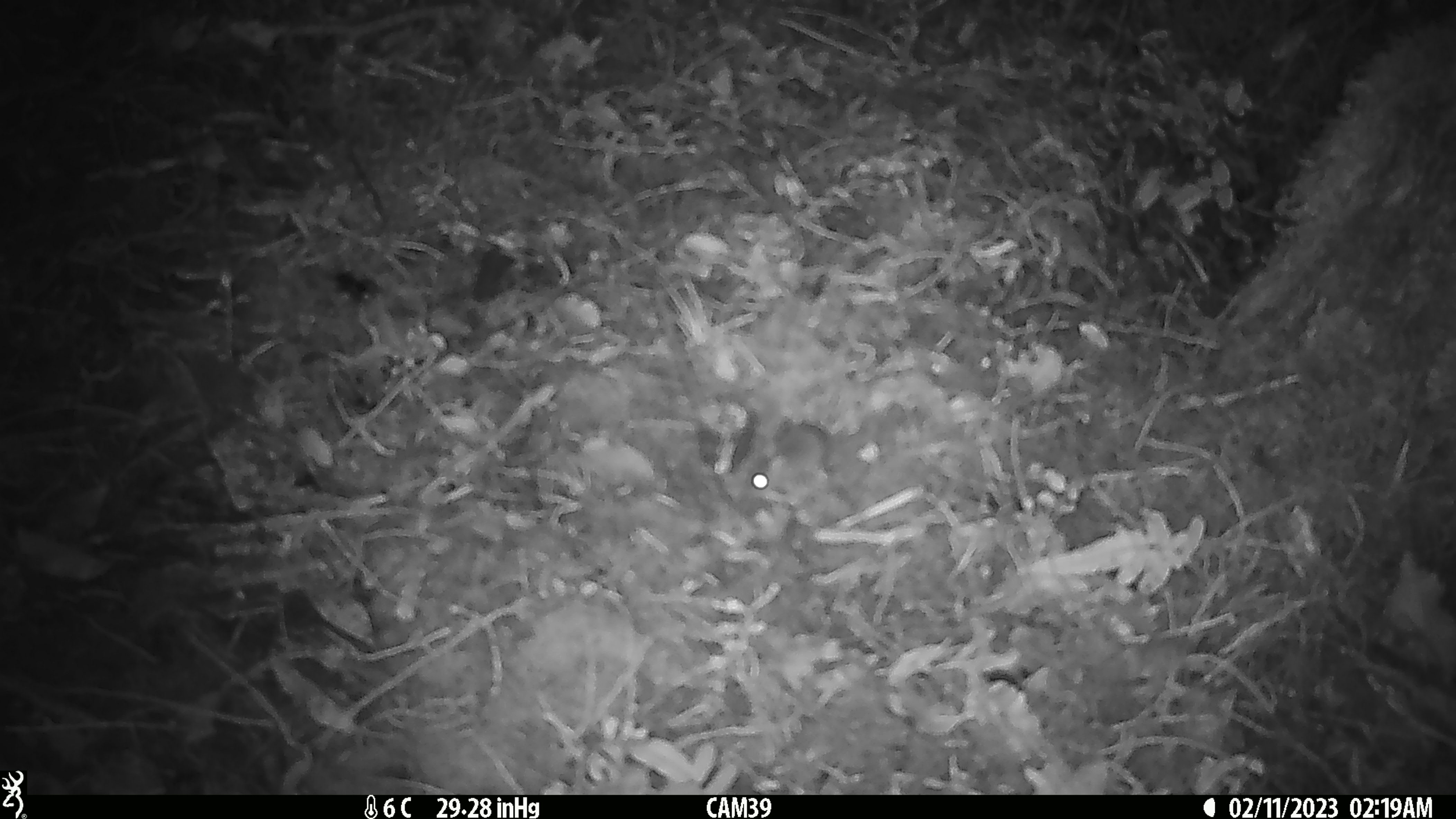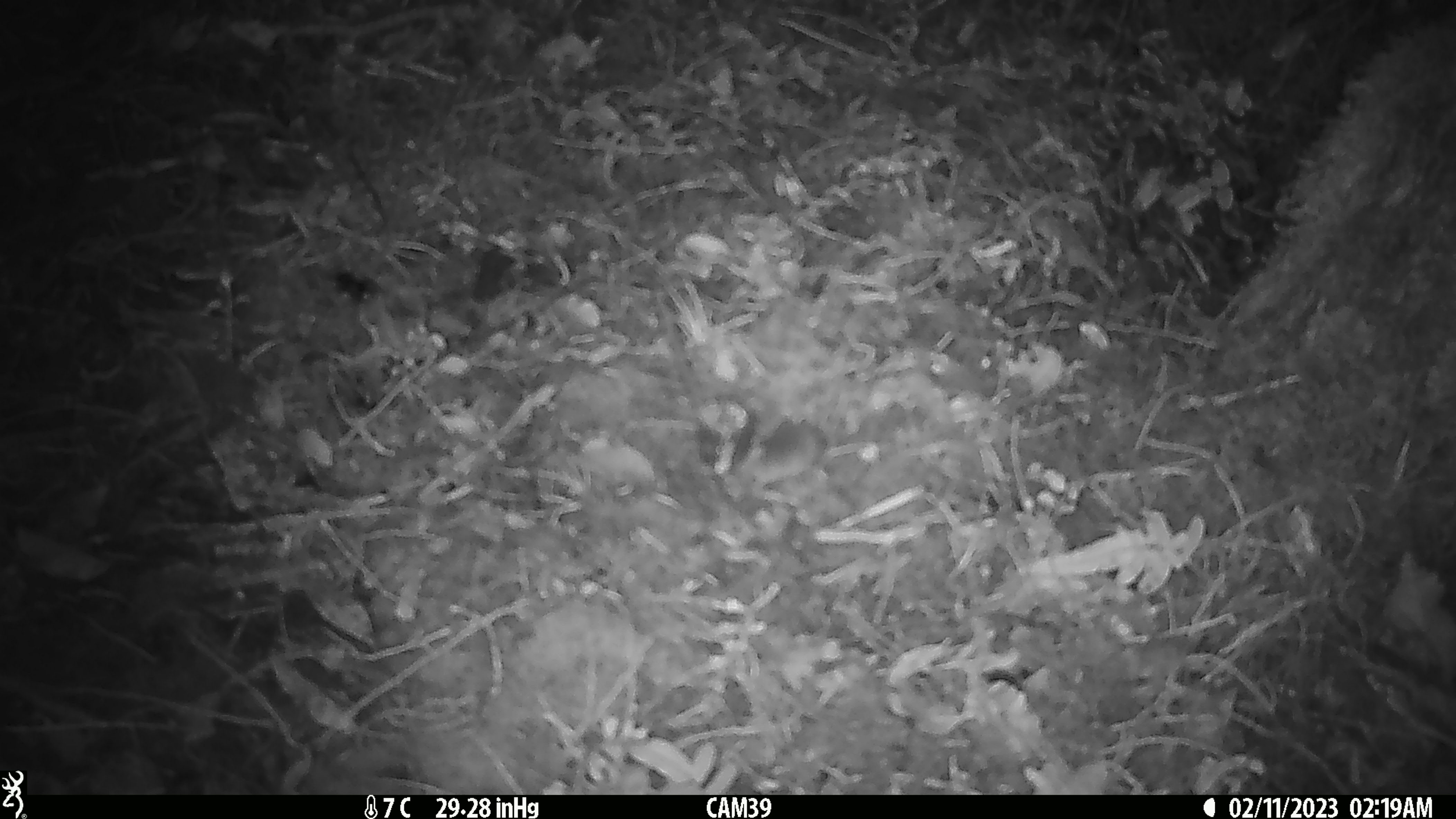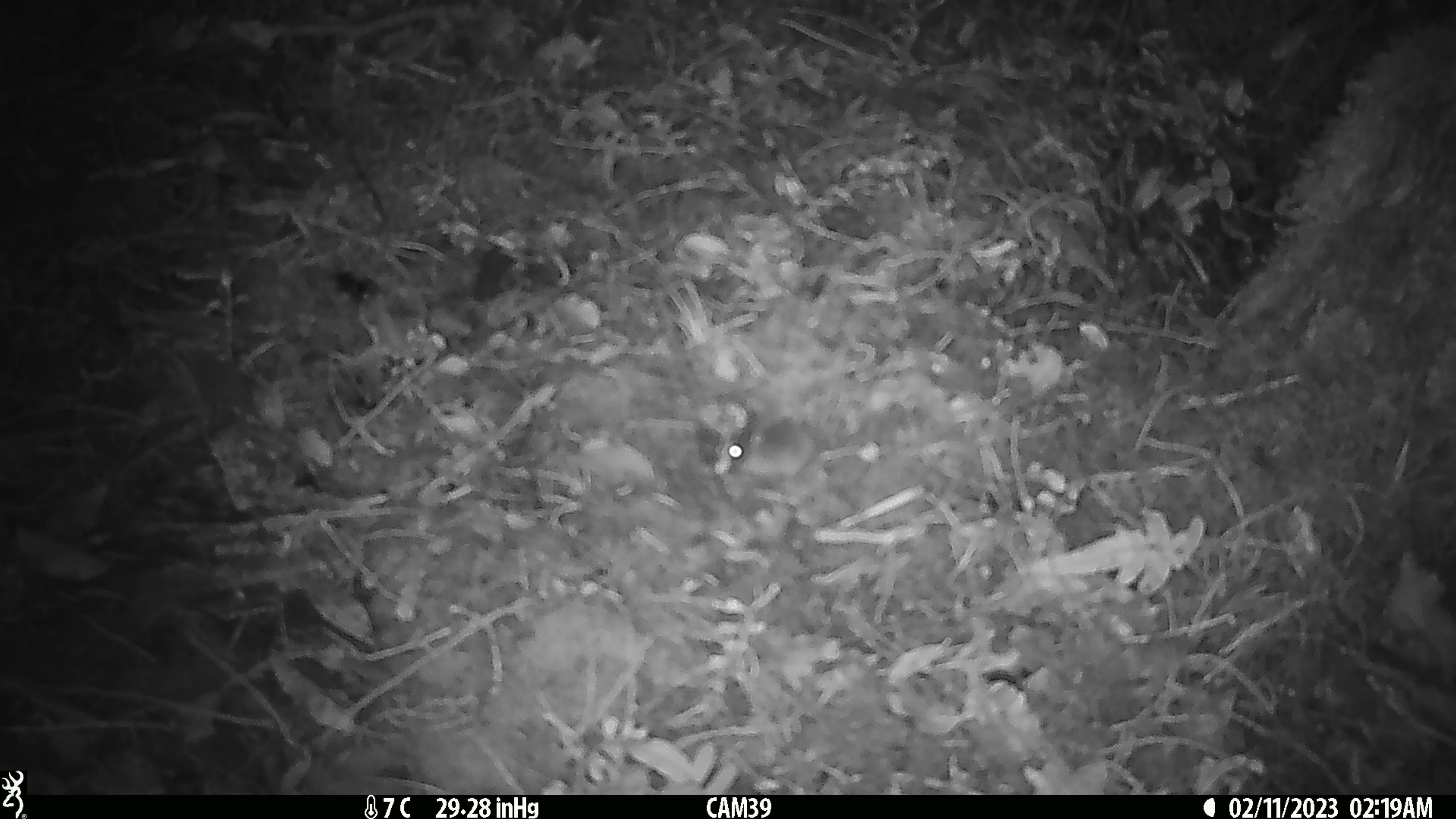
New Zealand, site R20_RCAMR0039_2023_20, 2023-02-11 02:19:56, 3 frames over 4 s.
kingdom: Animalia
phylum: Chordata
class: Mammalia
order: Rodentia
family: Muridae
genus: Mus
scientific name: Mus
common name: mouse